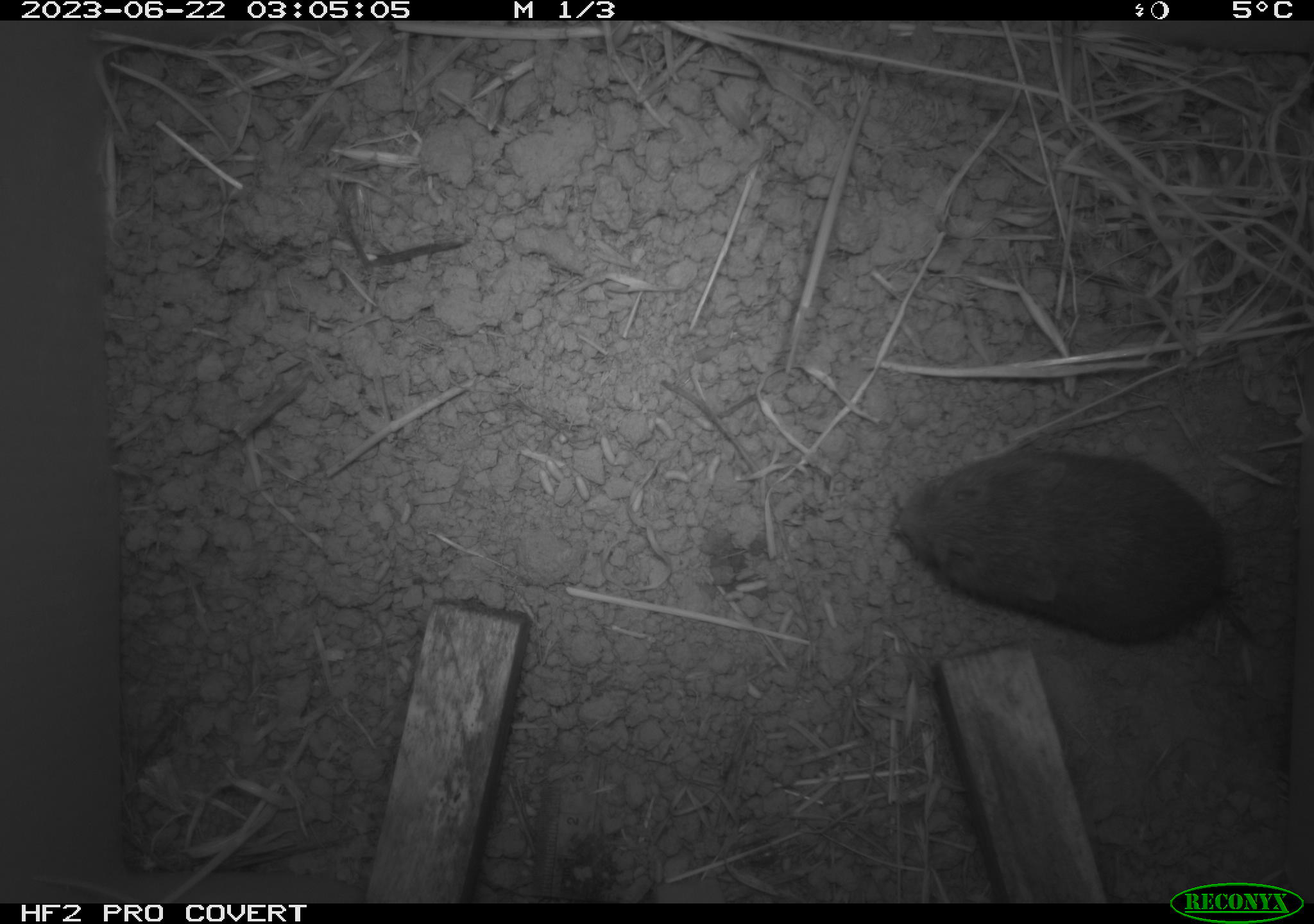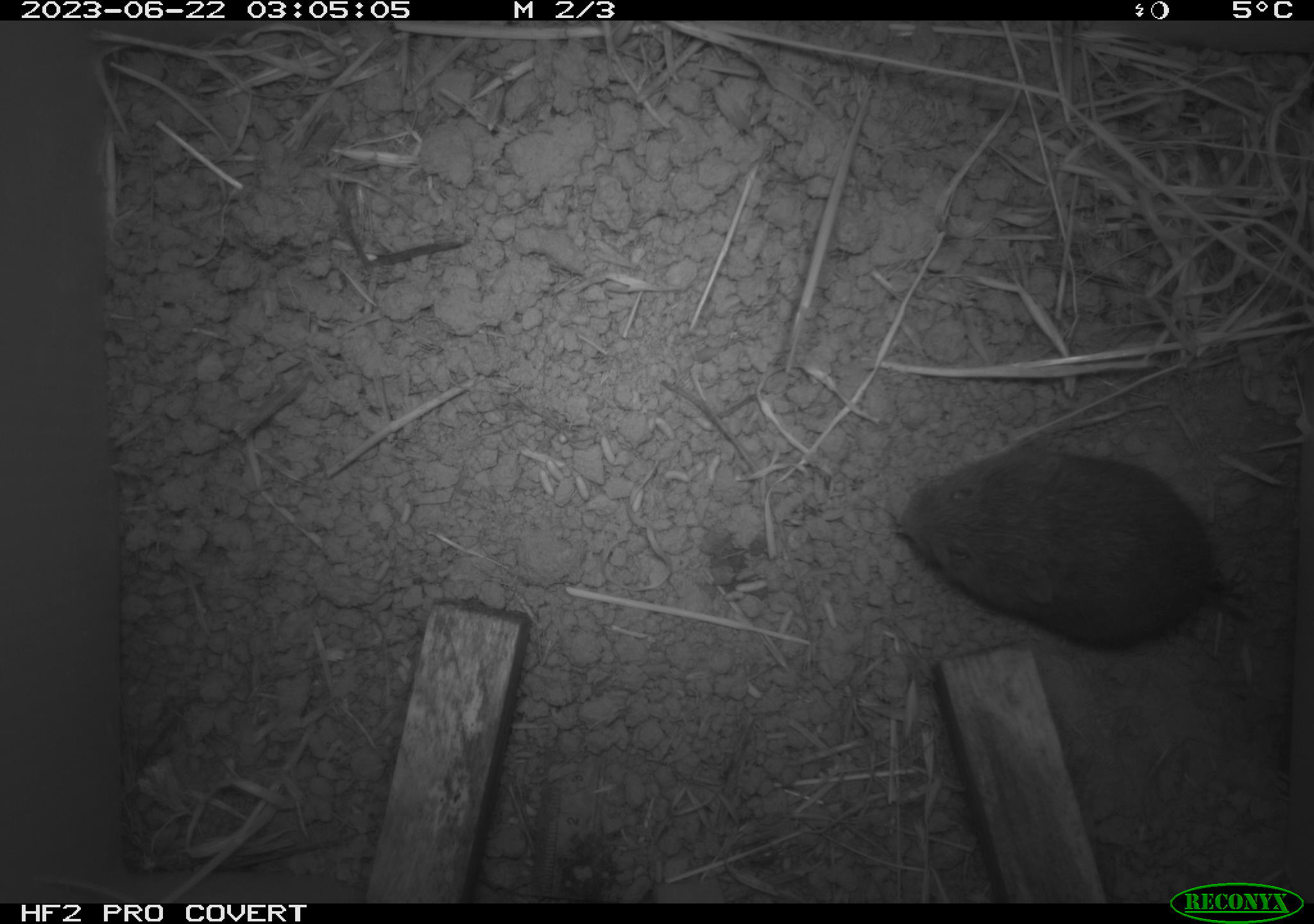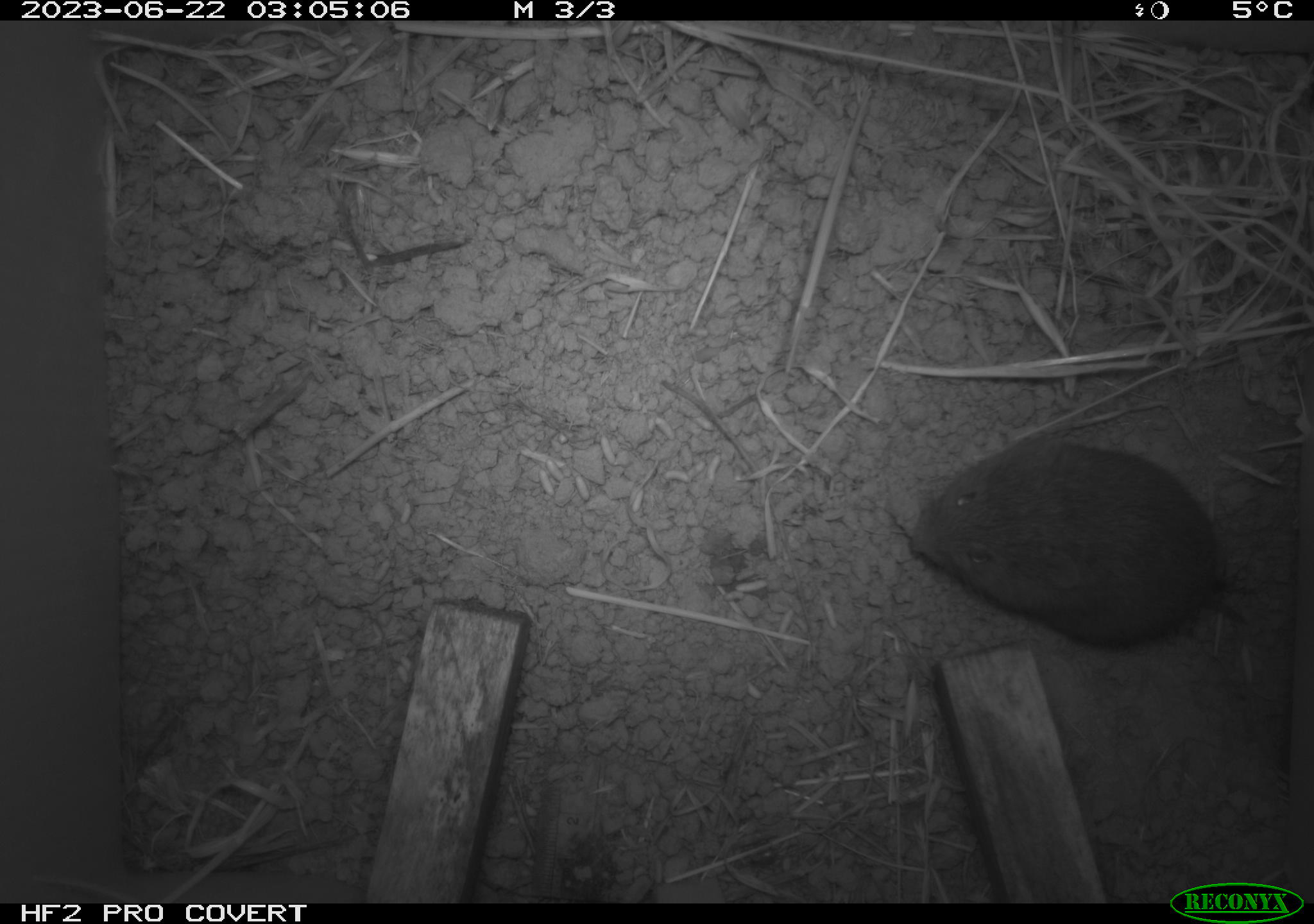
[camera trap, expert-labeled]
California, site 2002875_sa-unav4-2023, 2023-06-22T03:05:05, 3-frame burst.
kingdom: Animalia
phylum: Chordata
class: Mammalia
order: Rodentia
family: Cricetidae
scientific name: Arvicolinae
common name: voles, lemmings, and muskrats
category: arvicolinae subfamily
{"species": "arvicolinae subfamily (voles, lemmings, and muskrats) (Arvicolinae)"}